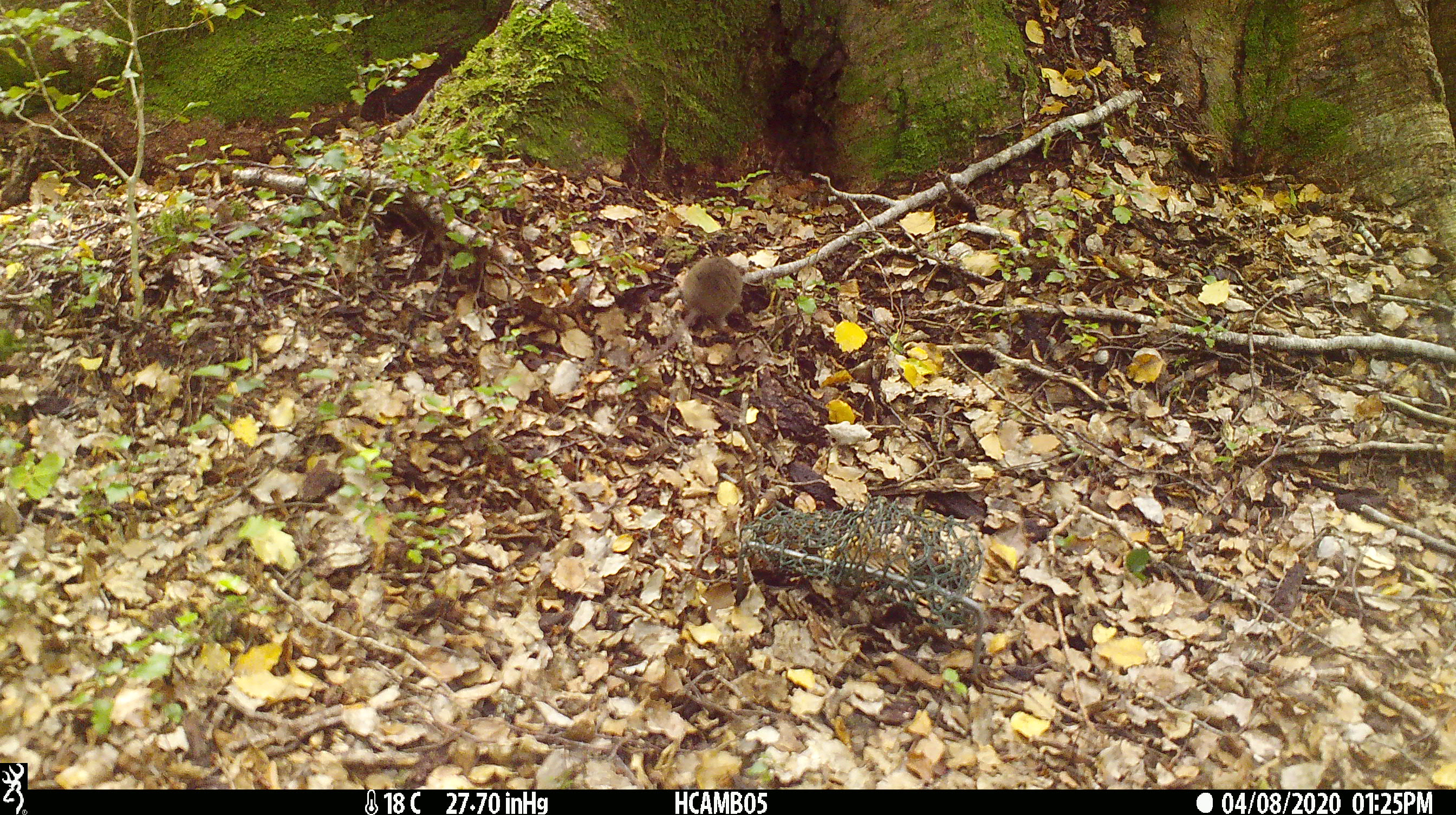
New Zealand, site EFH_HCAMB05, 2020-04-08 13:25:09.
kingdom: Animalia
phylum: Chordata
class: Mammalia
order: Rodentia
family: Muridae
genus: Mus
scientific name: Mus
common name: mouse